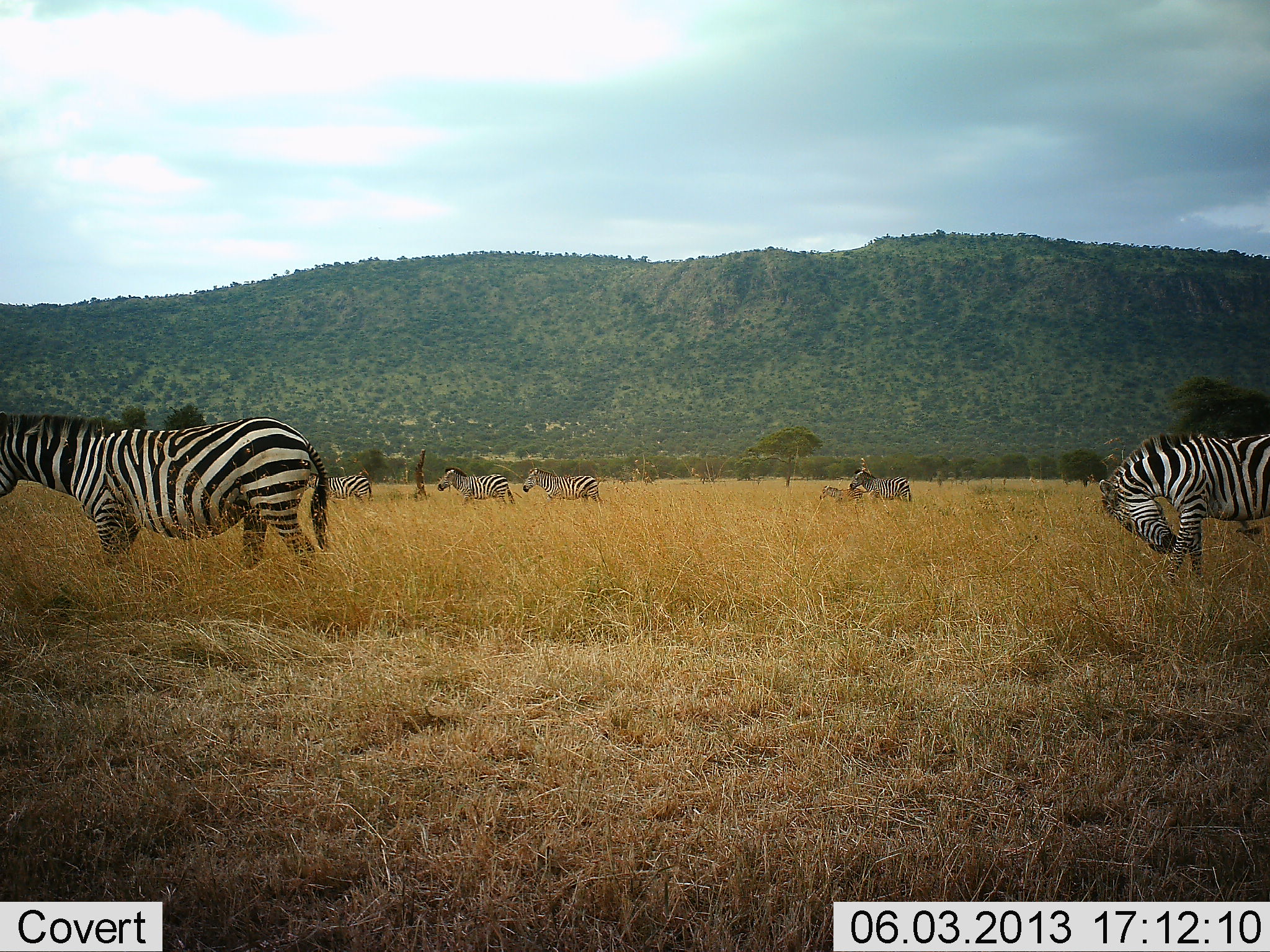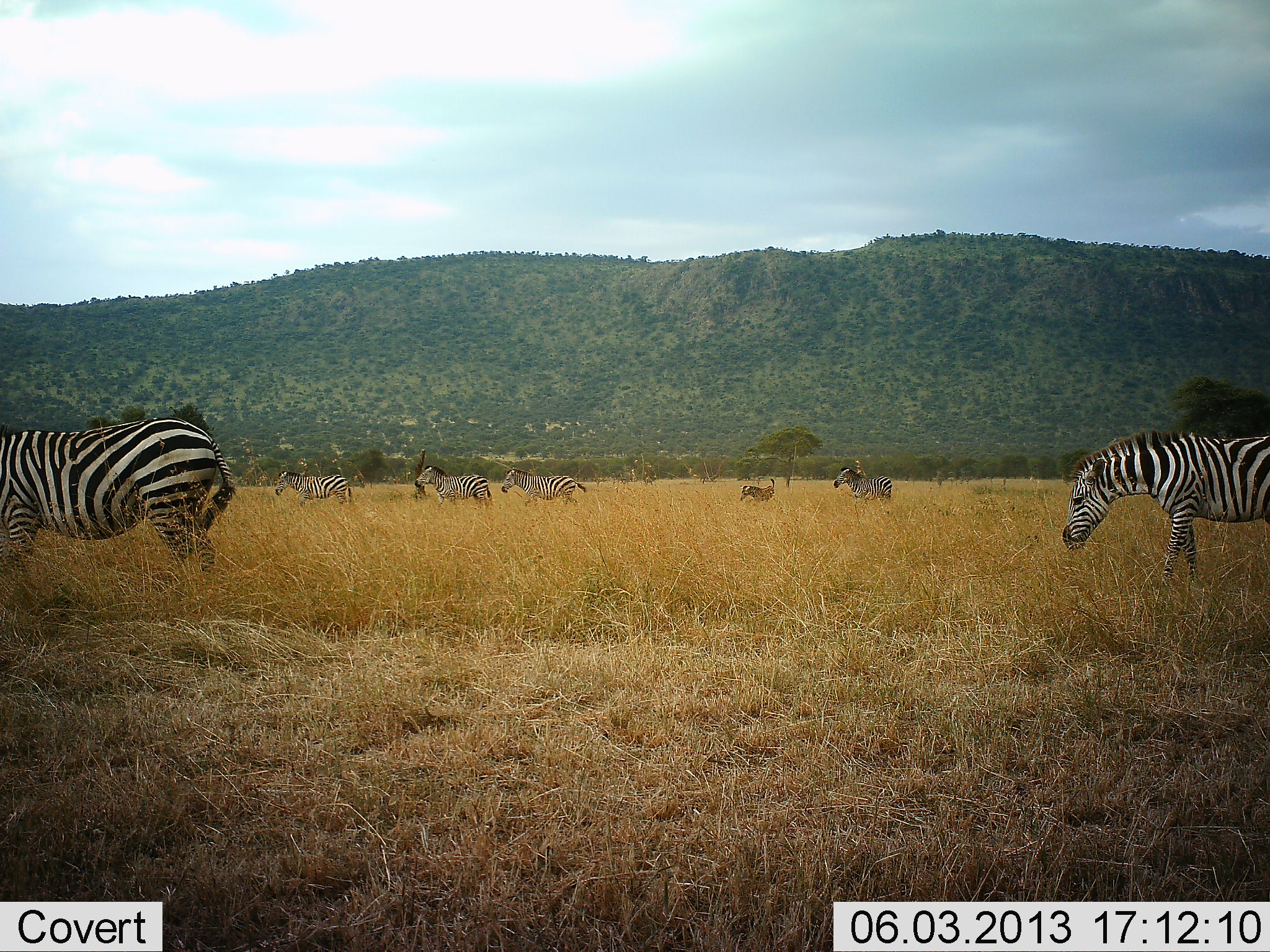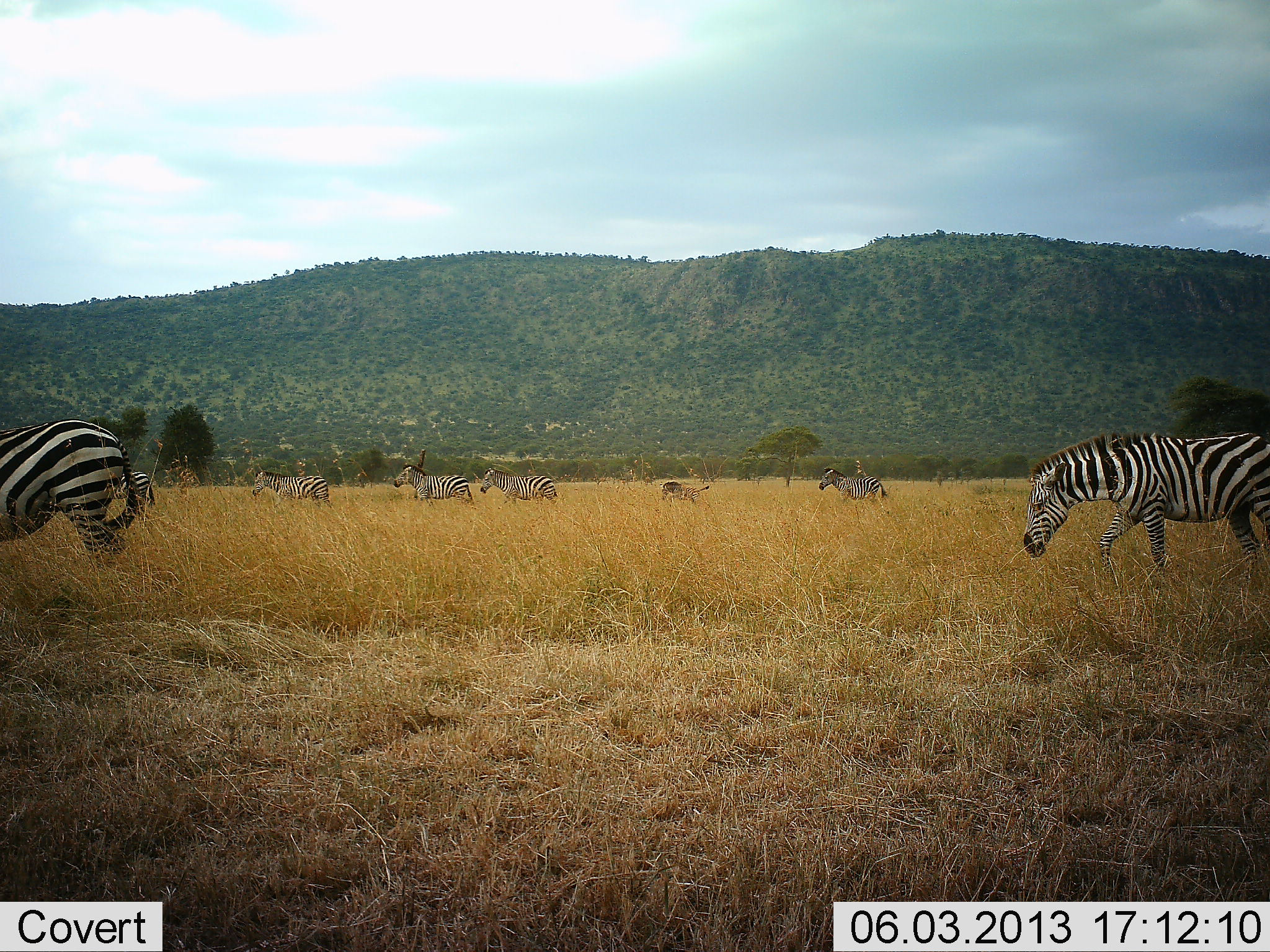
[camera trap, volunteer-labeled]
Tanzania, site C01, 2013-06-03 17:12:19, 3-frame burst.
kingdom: Animalia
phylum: Chordata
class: Mammalia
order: Perissodactyla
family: Equidae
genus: Equus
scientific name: Equus quagga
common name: plains zebra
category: zebra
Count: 7.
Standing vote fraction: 0%.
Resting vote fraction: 0%.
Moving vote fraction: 92%.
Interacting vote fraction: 0%.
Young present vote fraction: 29%.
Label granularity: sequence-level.